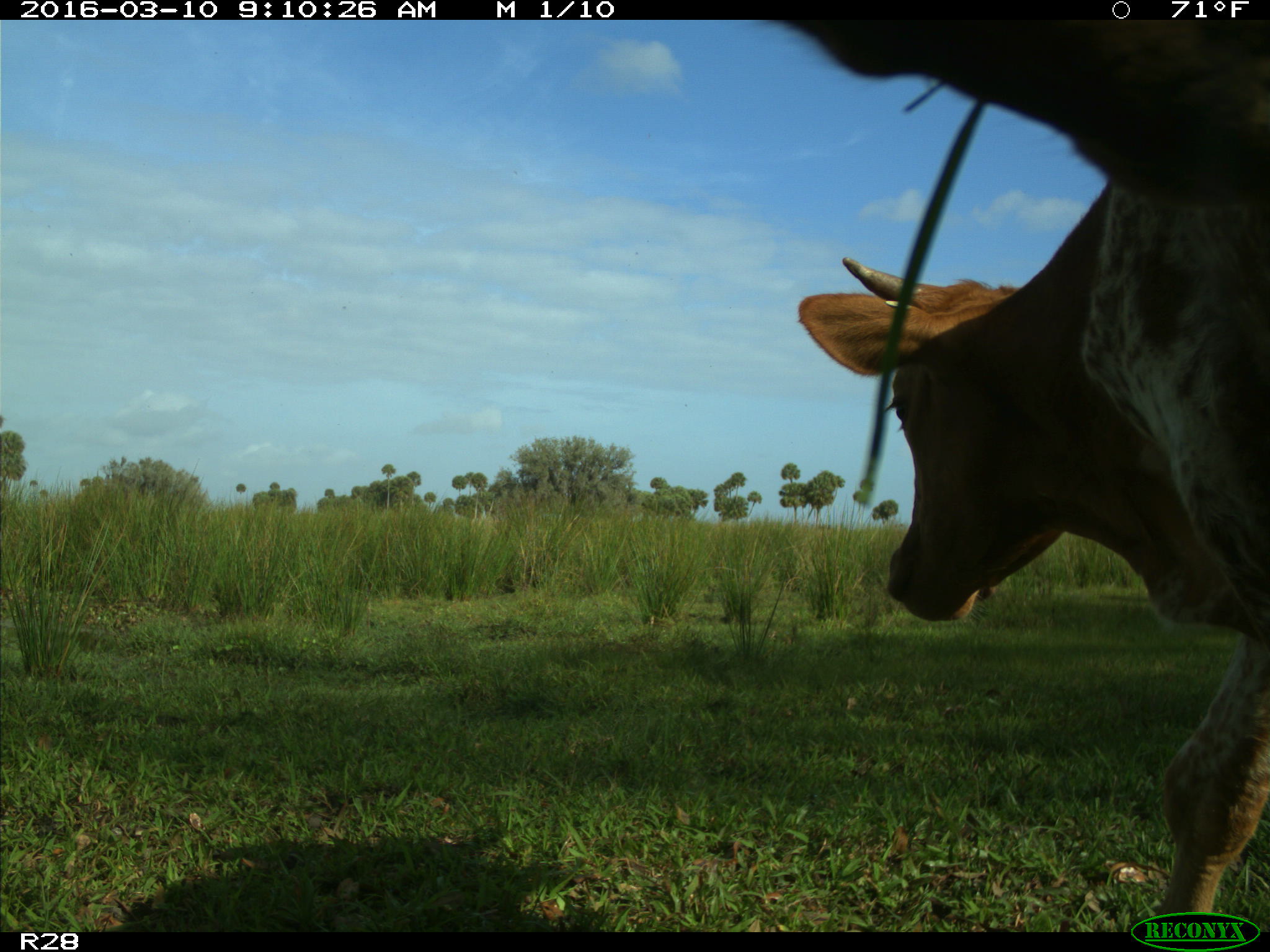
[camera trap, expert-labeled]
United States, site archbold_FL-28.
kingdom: Animalia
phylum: Chordata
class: Mammalia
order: Artiodactyla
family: Bovidae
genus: Bos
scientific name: Bos taurus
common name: domestic cow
Bos taurus (domestic cow).